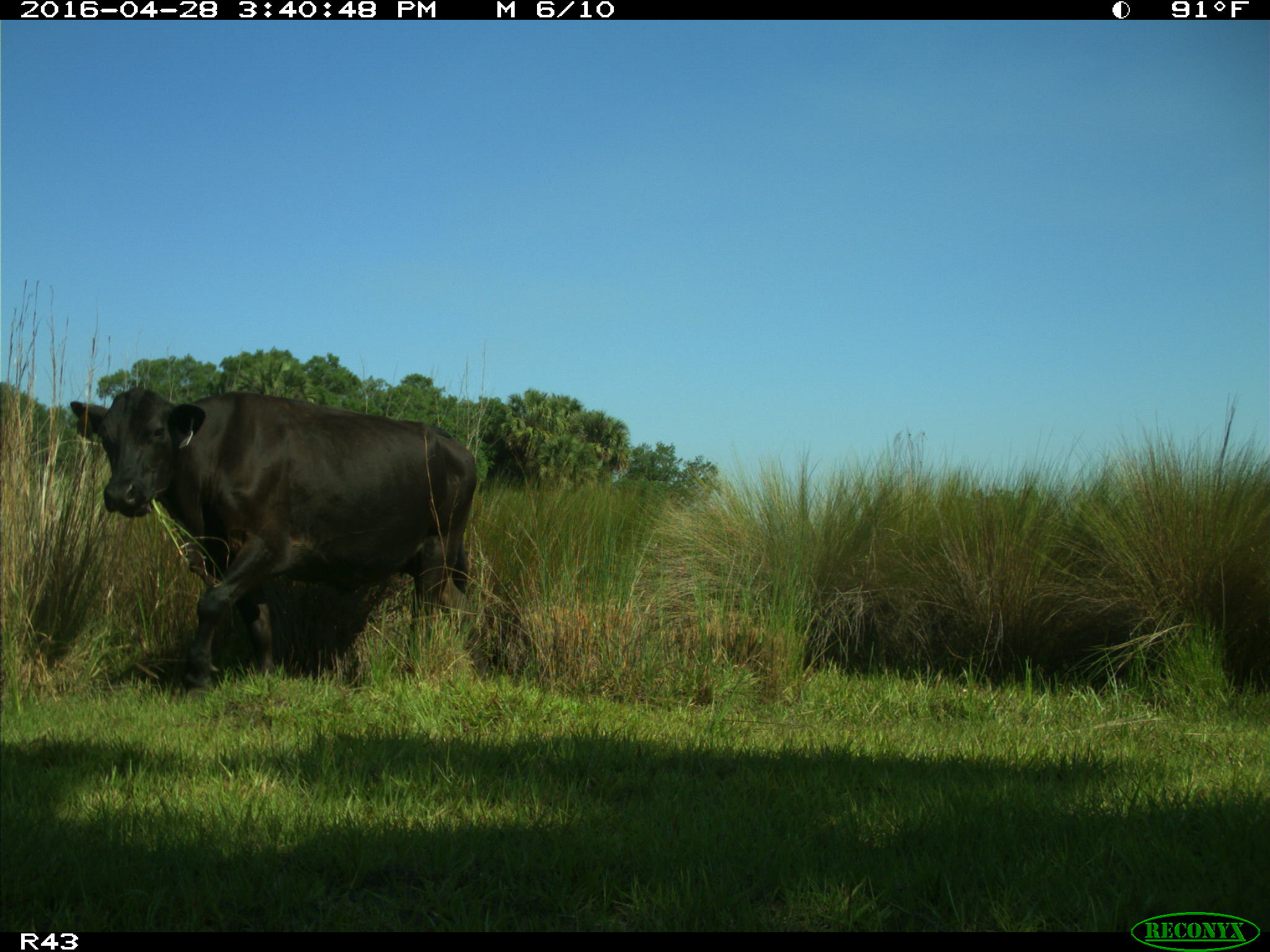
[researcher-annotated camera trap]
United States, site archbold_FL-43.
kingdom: Animalia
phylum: Chordata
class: Mammalia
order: Artiodactyla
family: Bovidae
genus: Bos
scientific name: Bos taurus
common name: domestic cow